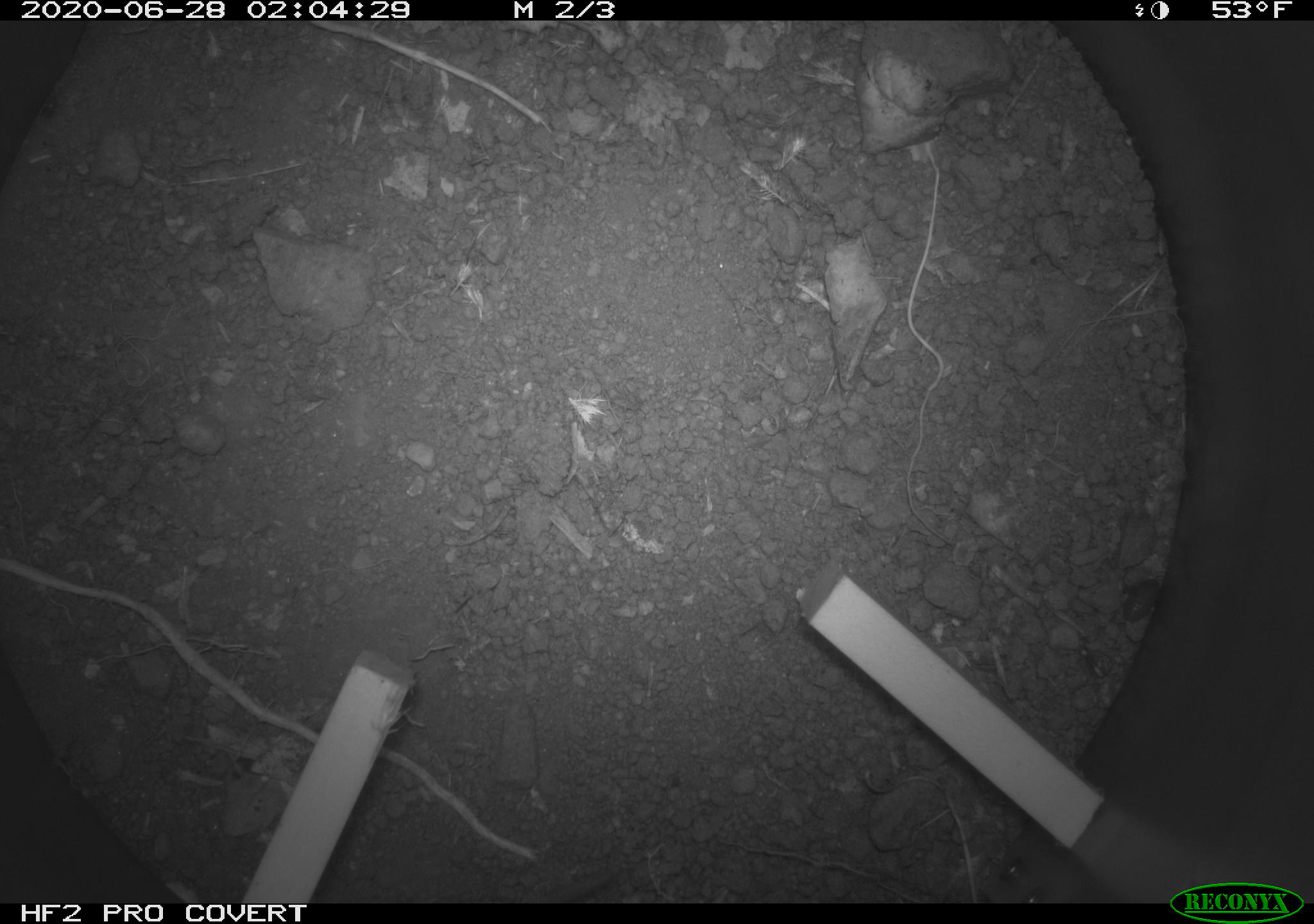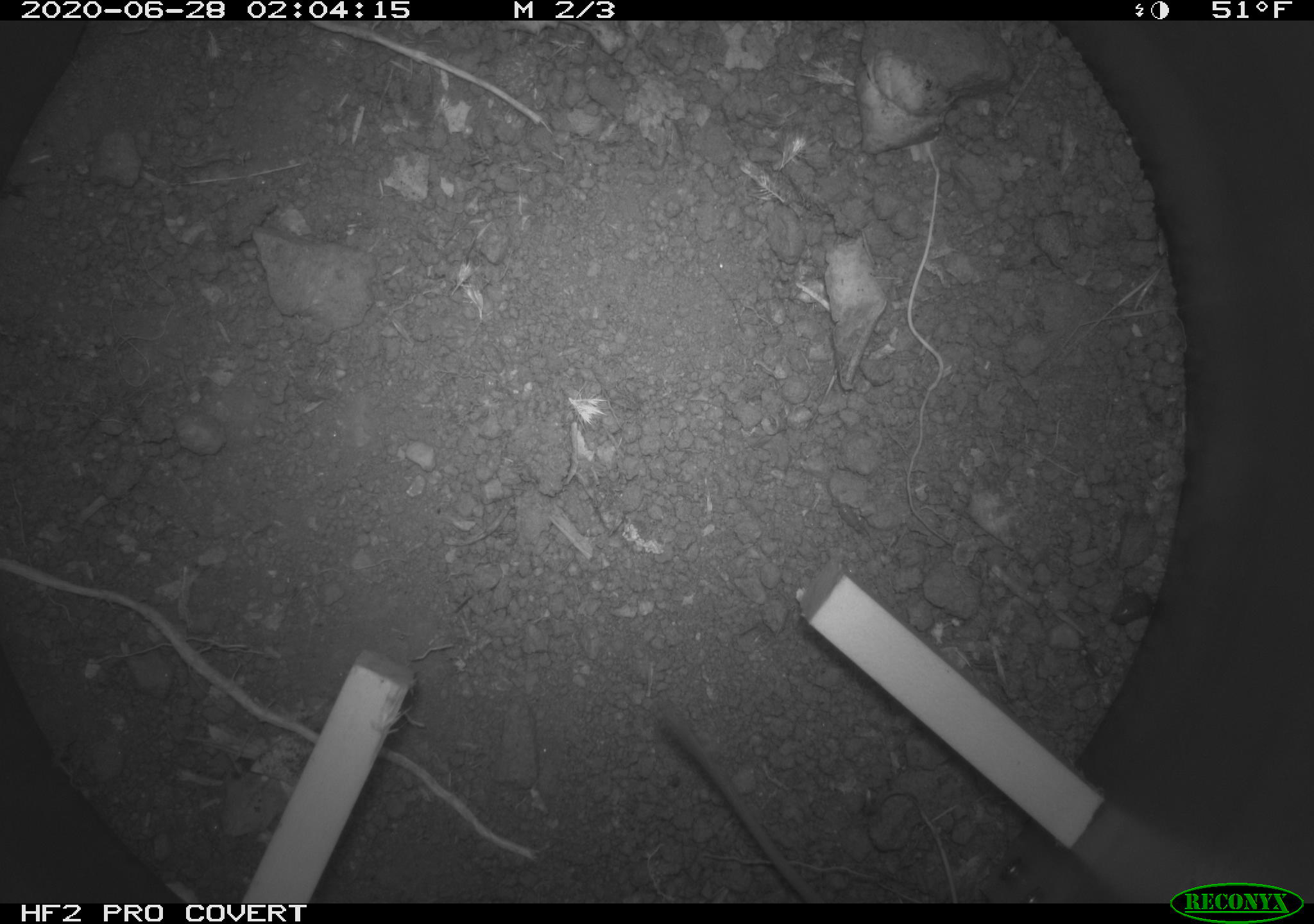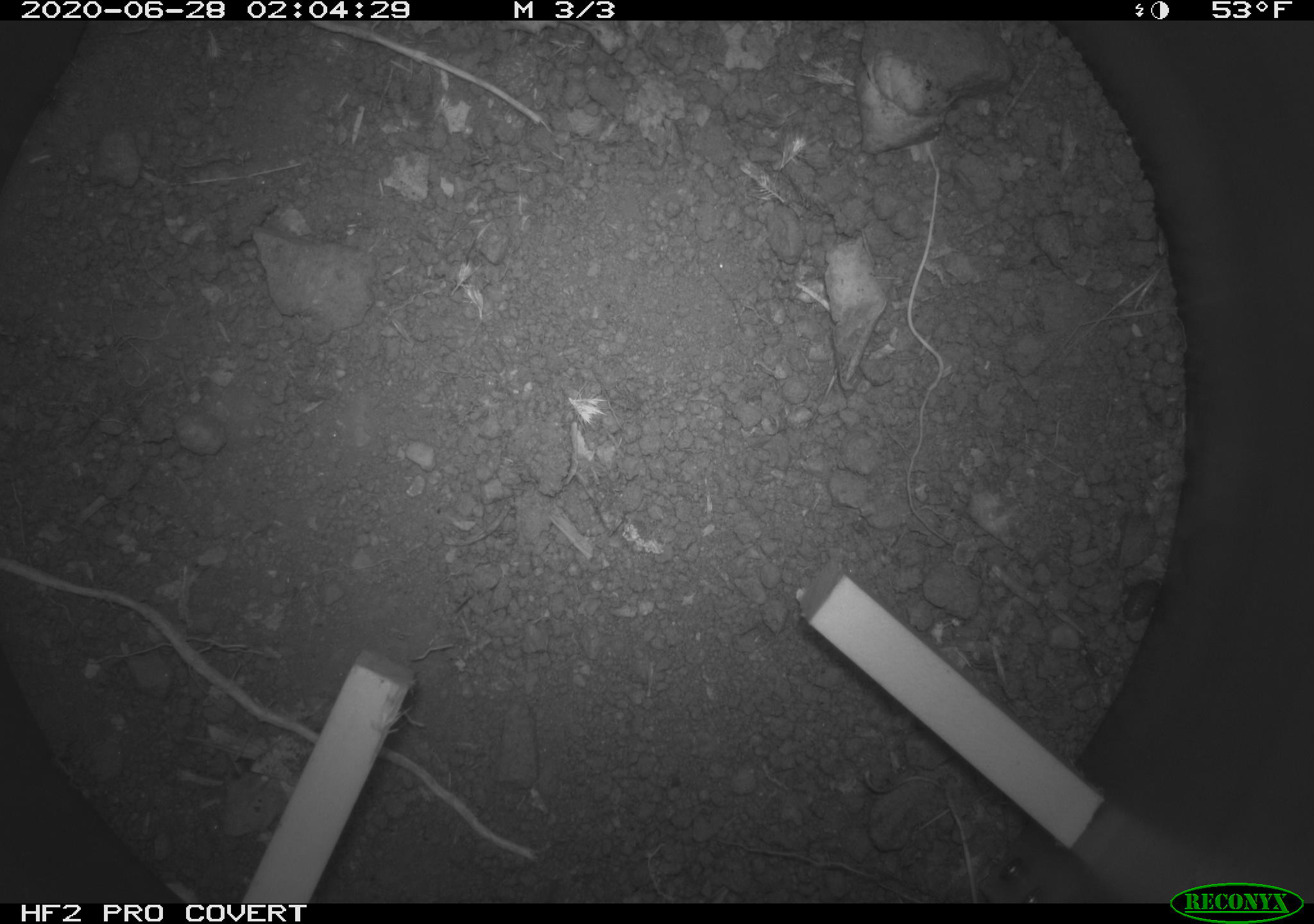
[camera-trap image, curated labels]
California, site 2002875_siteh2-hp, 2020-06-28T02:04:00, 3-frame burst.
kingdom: Animalia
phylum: Chordata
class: Mammalia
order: Rodentia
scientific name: Rodentia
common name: rodent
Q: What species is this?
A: Rodent (Rodentia).